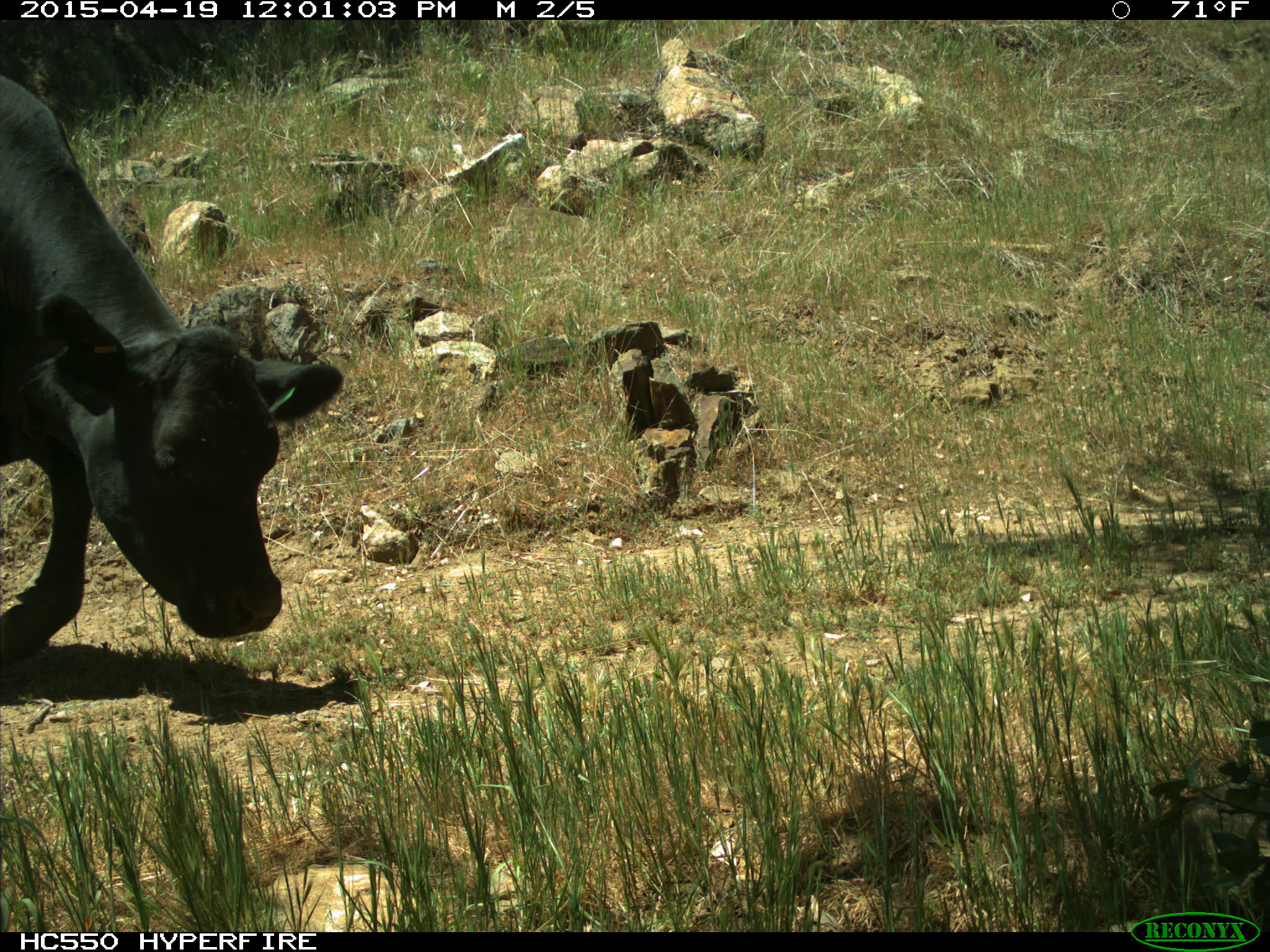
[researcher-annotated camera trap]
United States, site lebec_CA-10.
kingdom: Animalia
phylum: Chordata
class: Mammalia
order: Artiodactyla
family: Bovidae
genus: Bos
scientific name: Bos taurus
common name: domestic cow